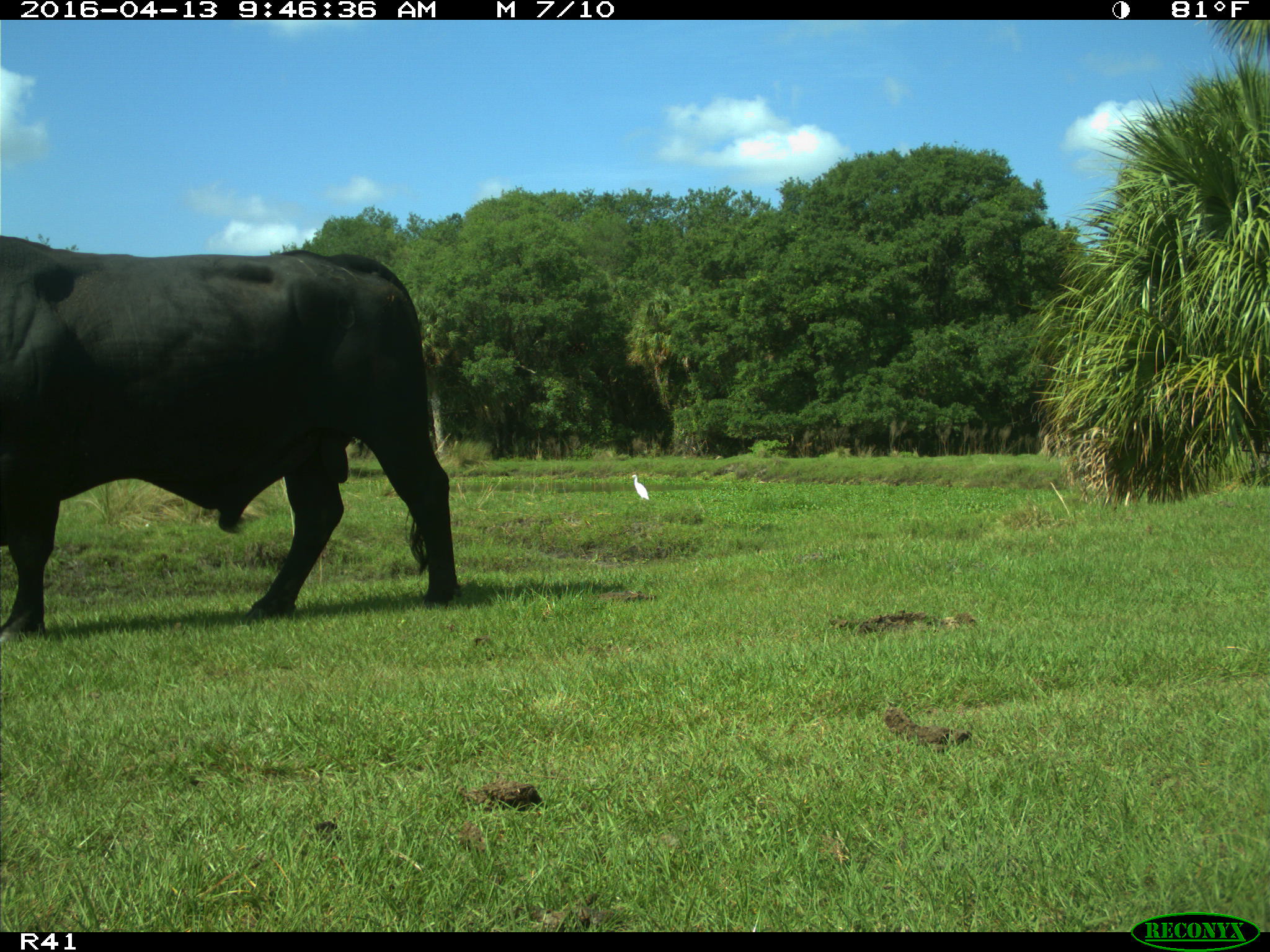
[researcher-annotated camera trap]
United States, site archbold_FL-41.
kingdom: Animalia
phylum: Chordata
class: Mammalia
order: Artiodactyla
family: Bovidae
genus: Bos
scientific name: Bos taurus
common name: domestic cow